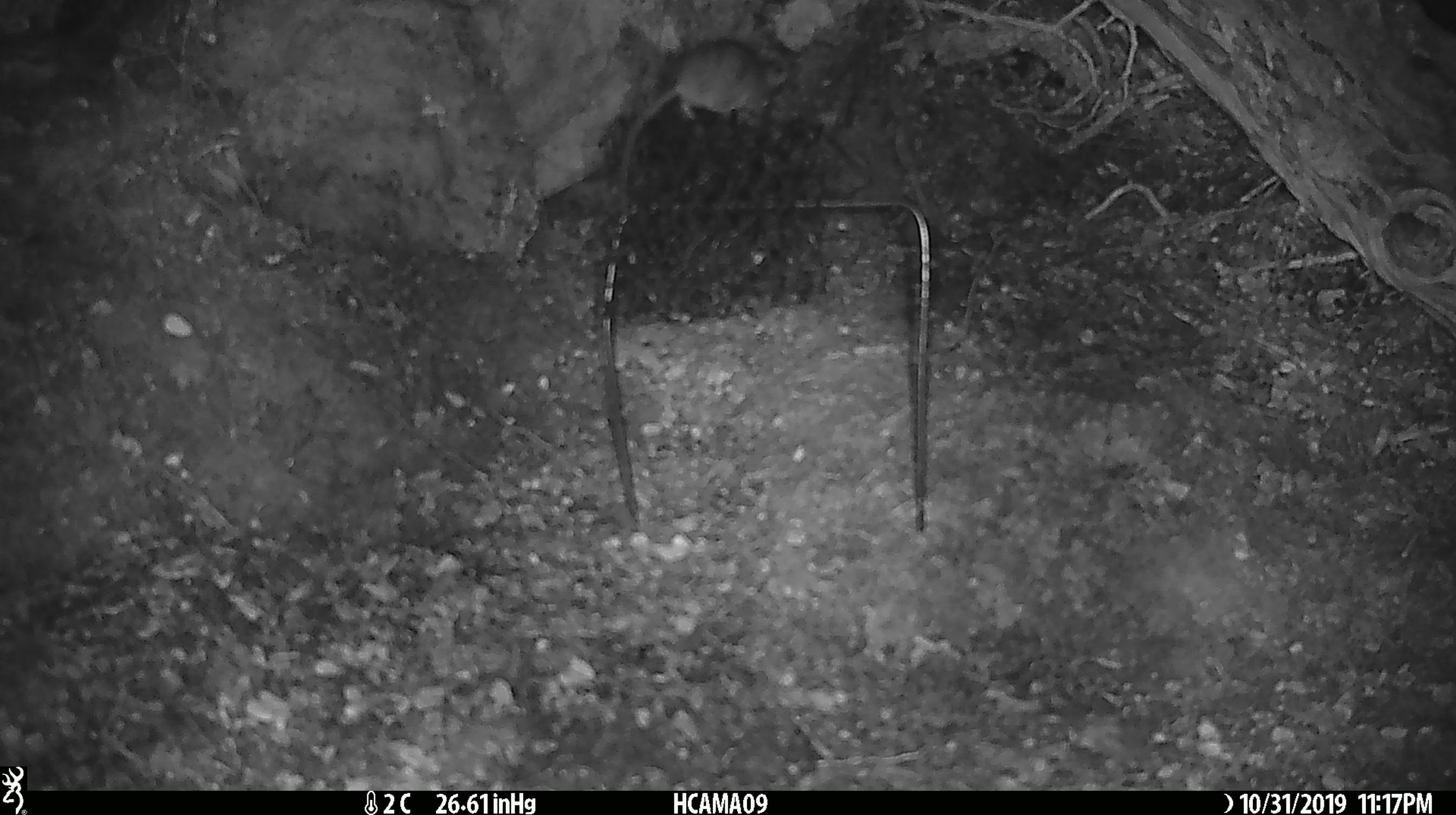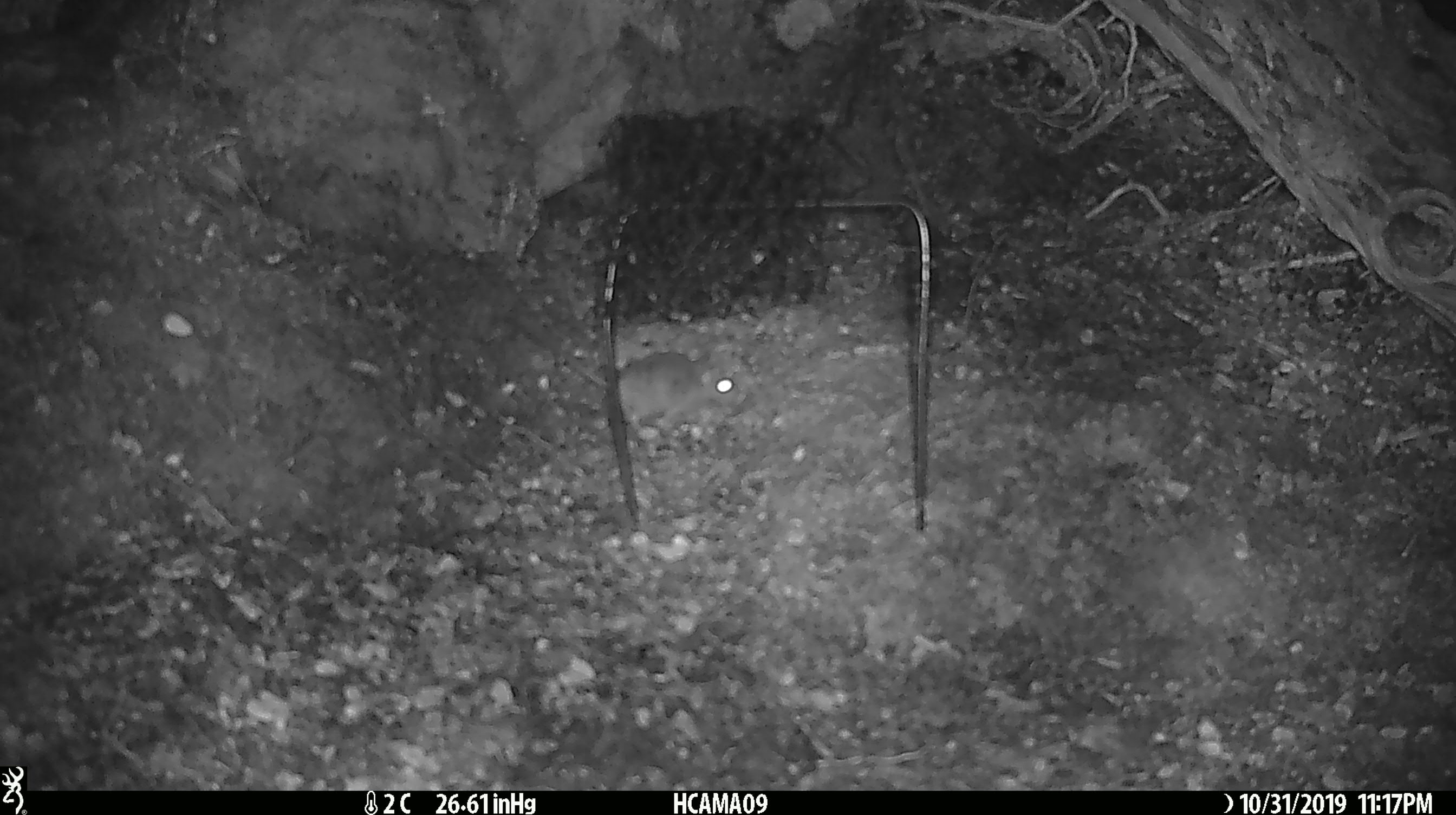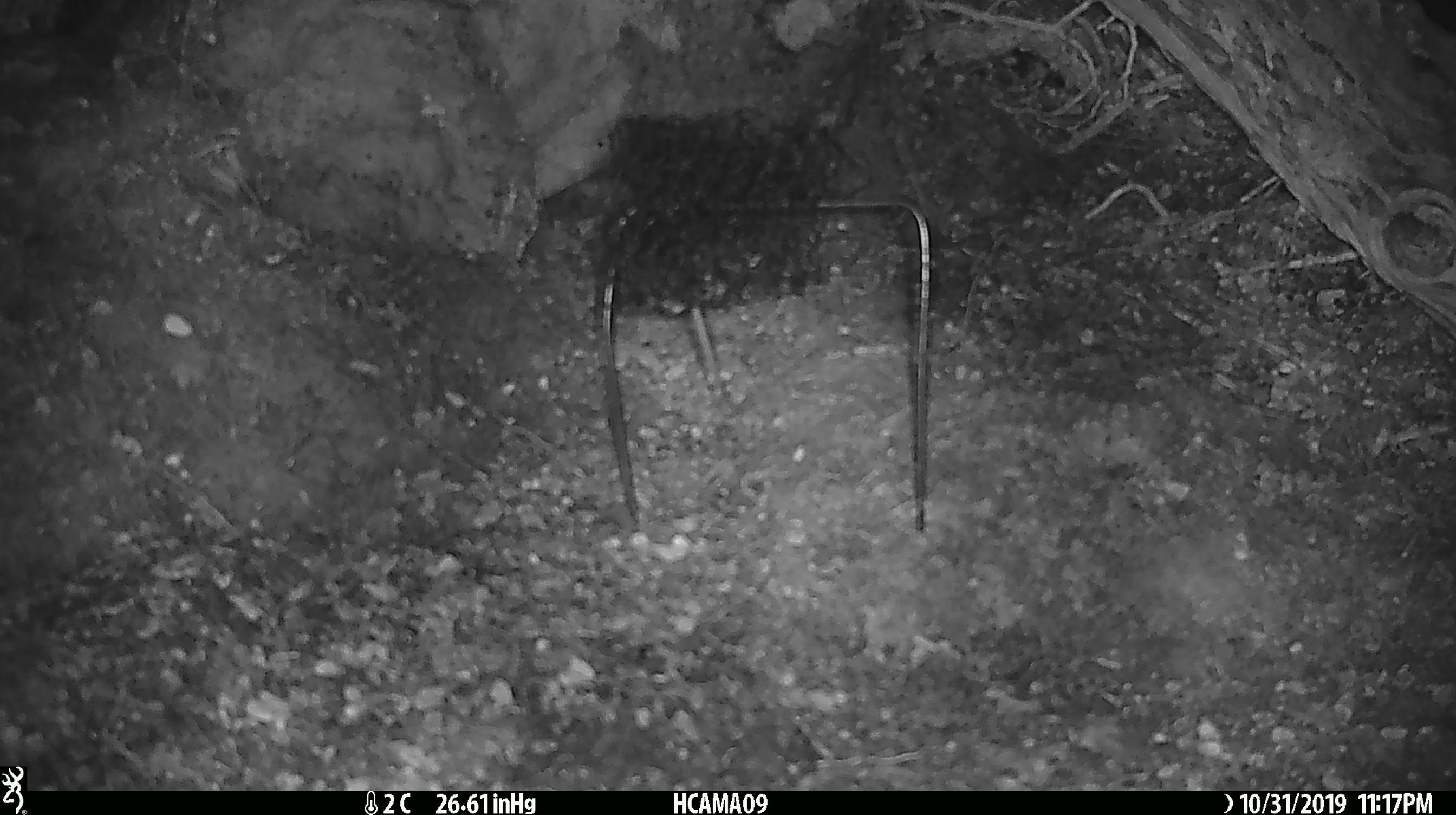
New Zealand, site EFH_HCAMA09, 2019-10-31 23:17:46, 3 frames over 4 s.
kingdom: Animalia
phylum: Chordata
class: Mammalia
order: Rodentia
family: Muridae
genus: Mus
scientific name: Mus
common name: mouse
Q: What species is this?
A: Mouse (Mus).